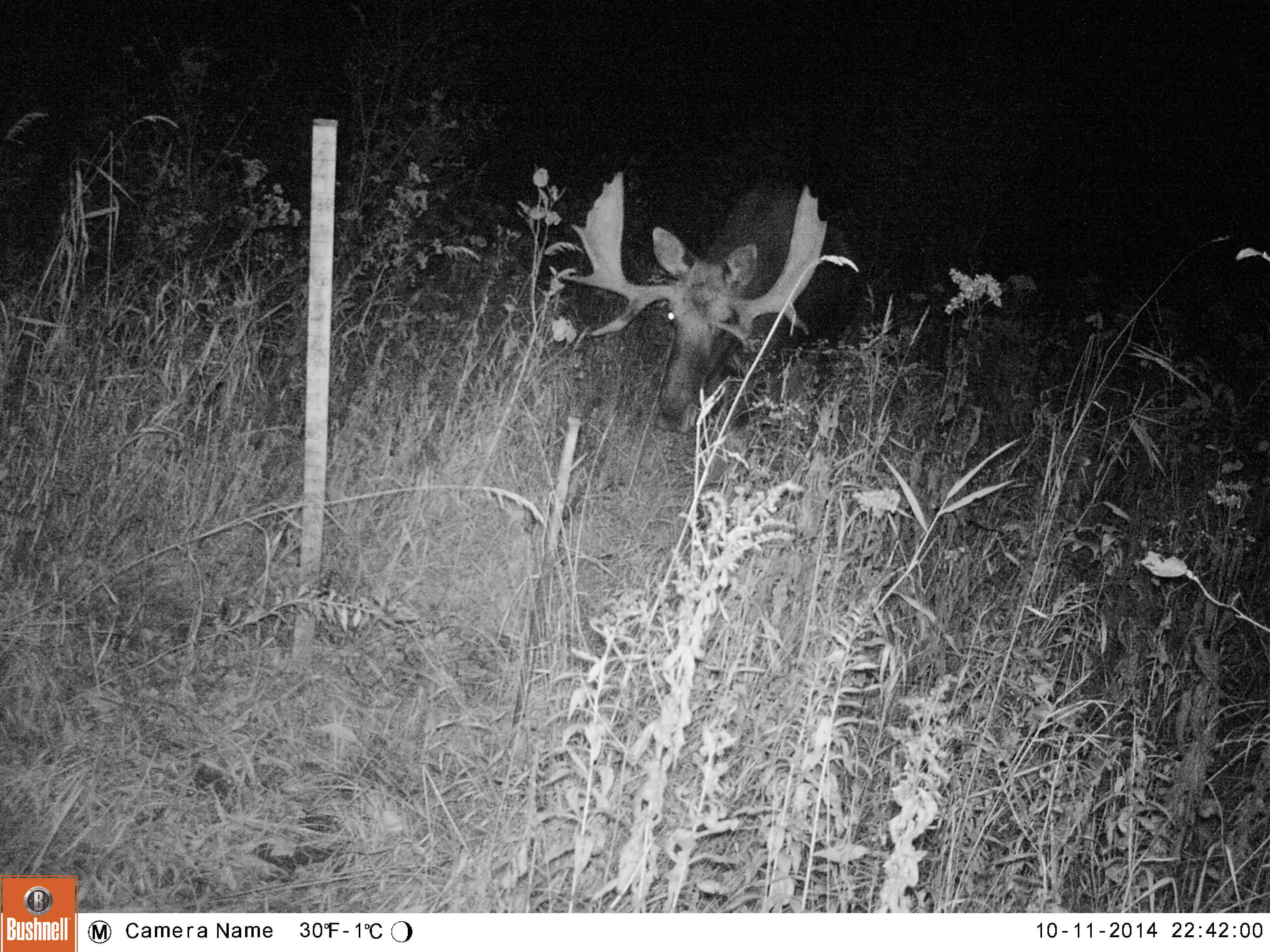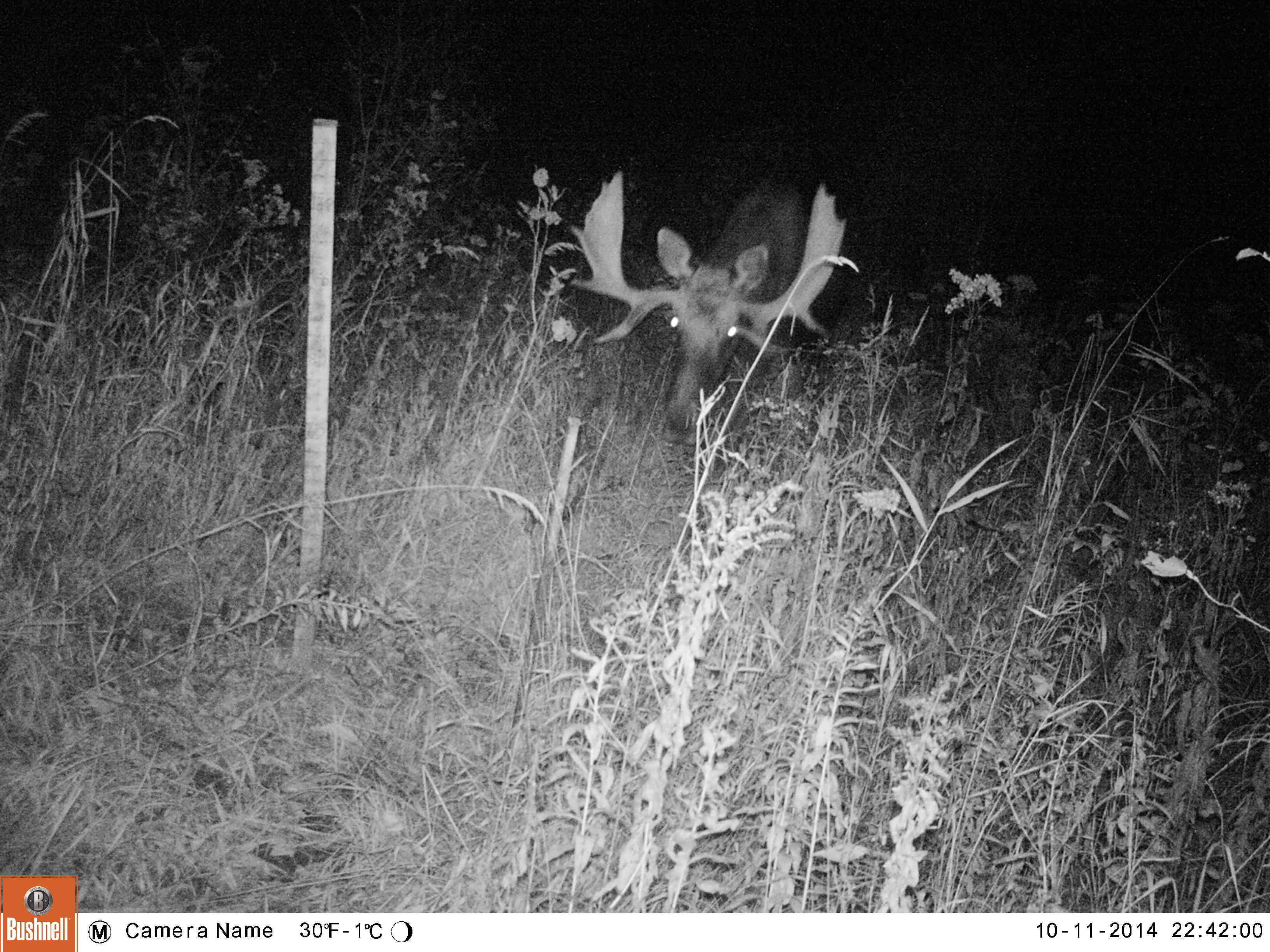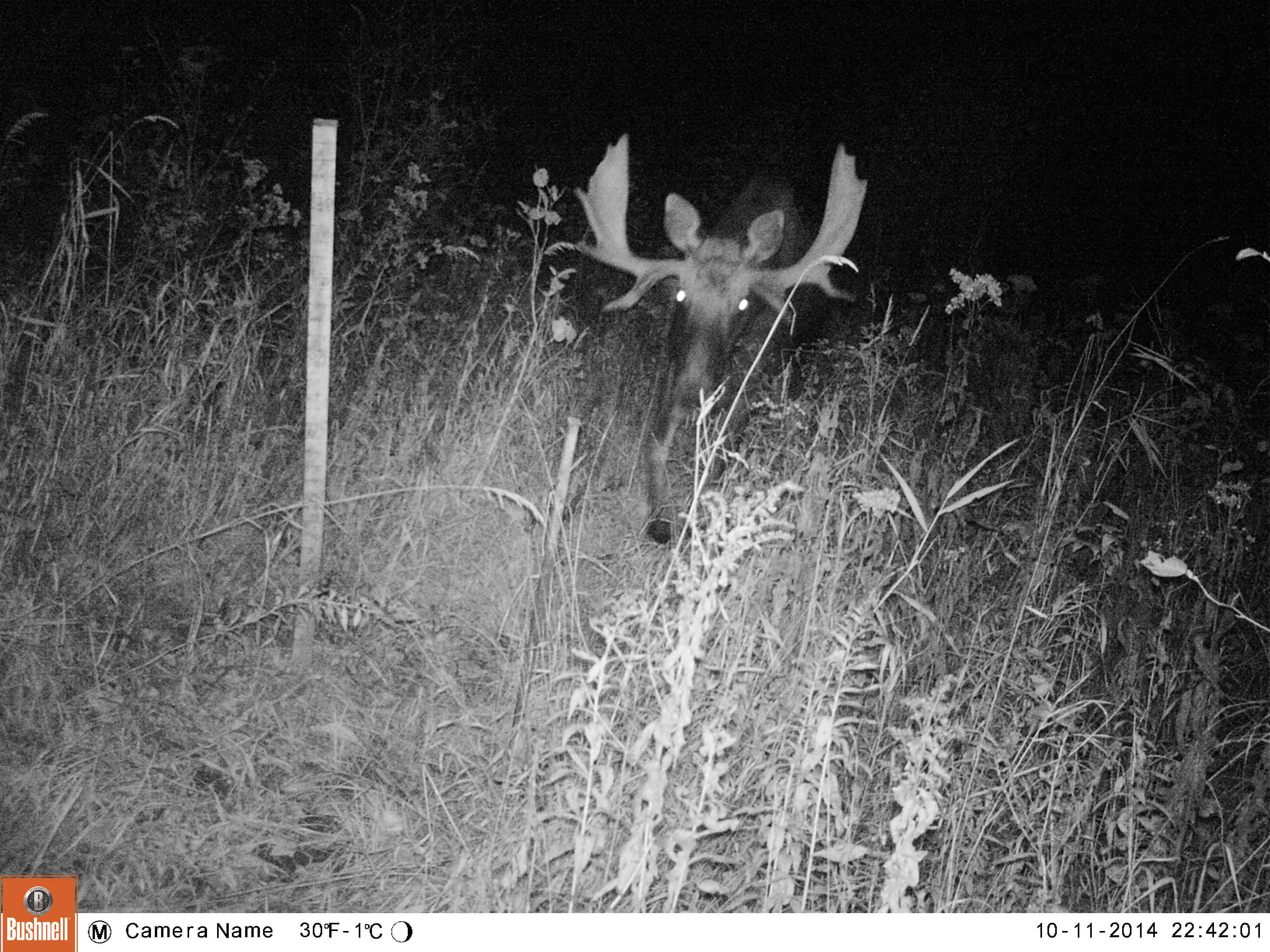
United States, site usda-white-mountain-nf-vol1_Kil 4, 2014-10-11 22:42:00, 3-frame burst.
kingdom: Animalia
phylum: Chordata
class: Mammalia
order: Artiodactyla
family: Cervidae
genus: Alces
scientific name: Alces alces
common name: moose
Moose (Alces alces).